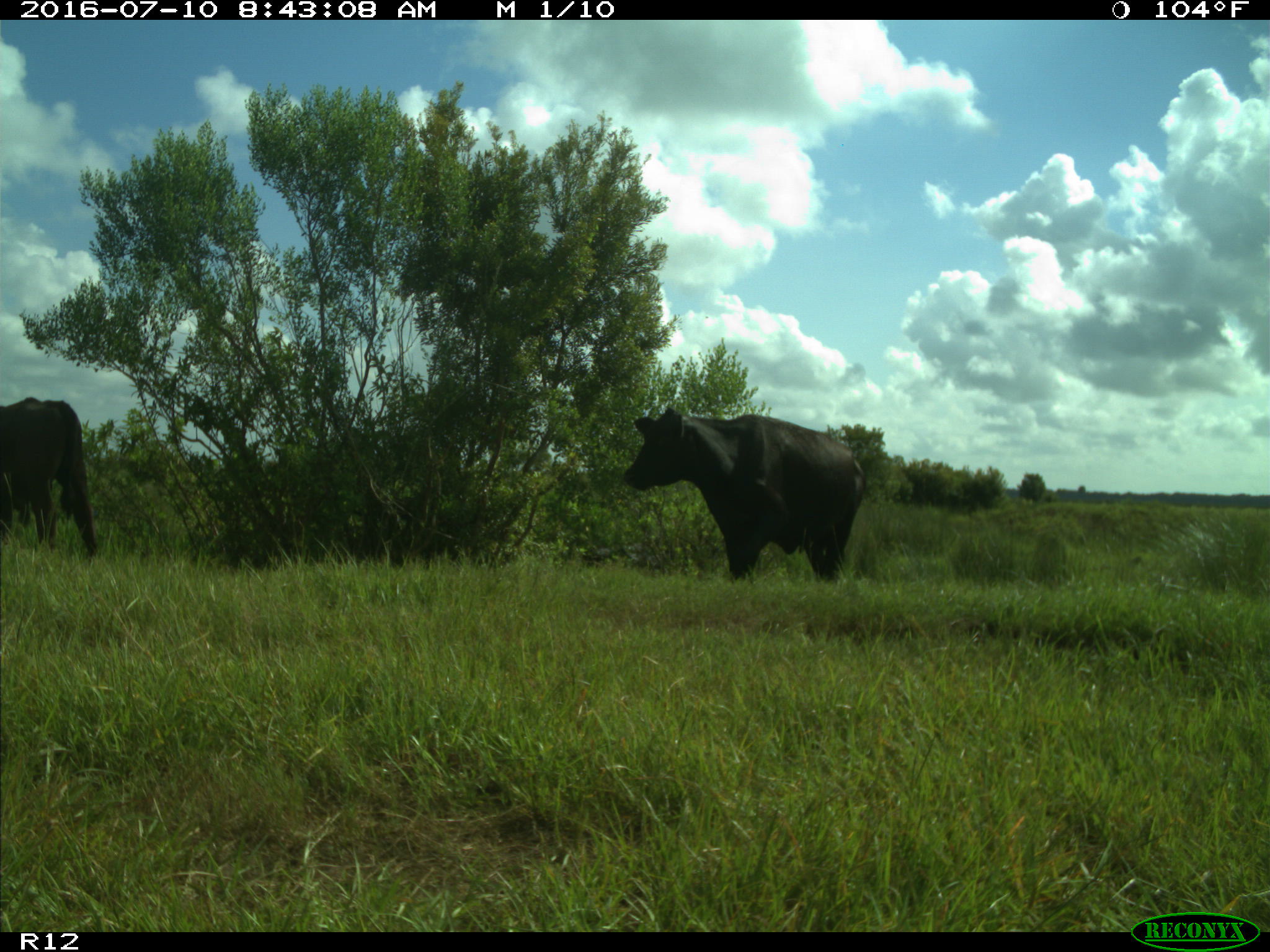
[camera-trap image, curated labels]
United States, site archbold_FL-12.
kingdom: Animalia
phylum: Chordata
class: Mammalia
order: Artiodactyla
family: Bovidae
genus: Bos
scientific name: Bos taurus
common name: domestic cow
Bos taurus (domestic cow).